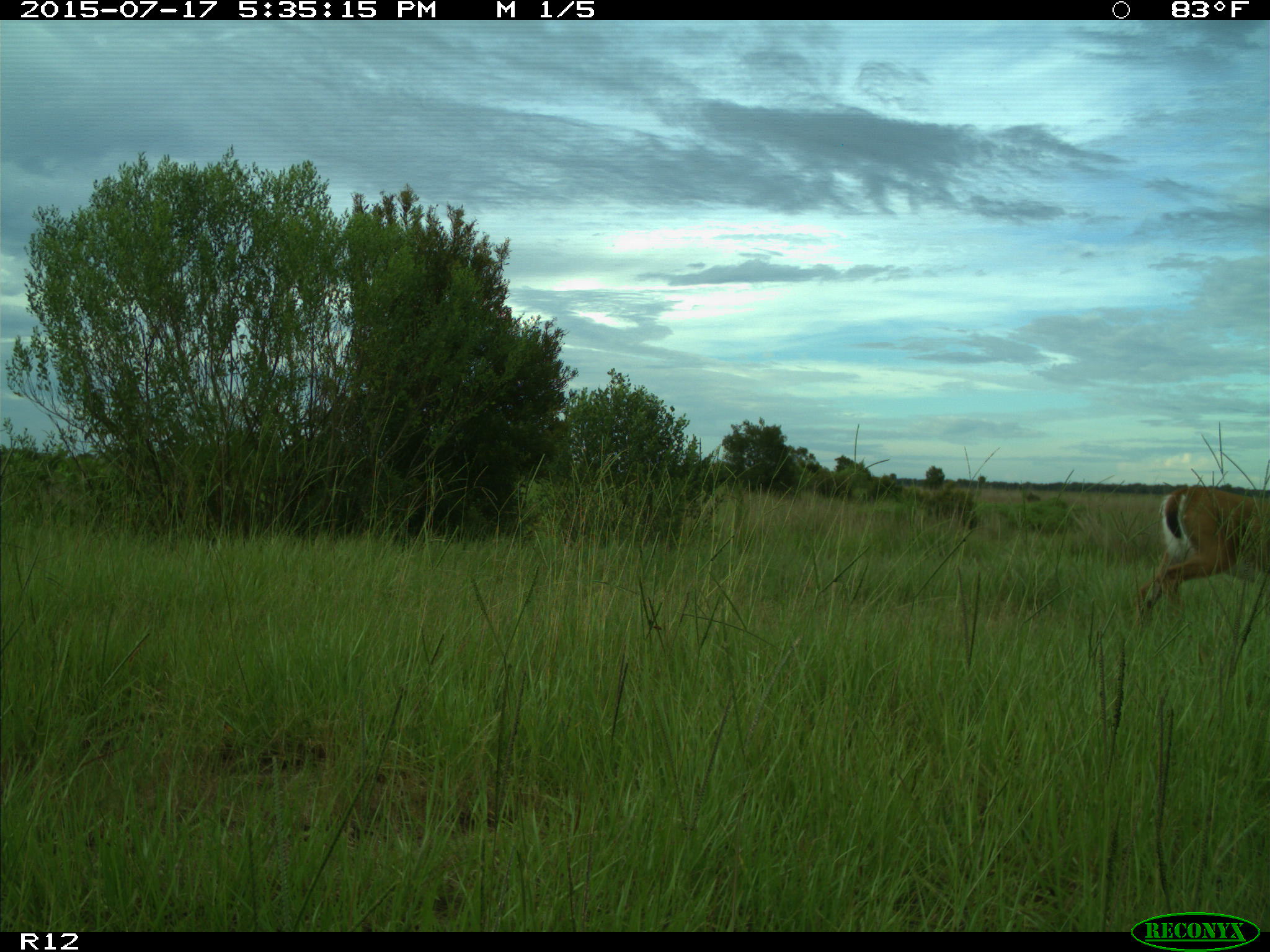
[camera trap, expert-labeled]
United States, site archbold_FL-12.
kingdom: Animalia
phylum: Chordata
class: Mammalia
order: Artiodactyla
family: Cervidae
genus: Odocoileus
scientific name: Odocoileus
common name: deer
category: unidentified deer